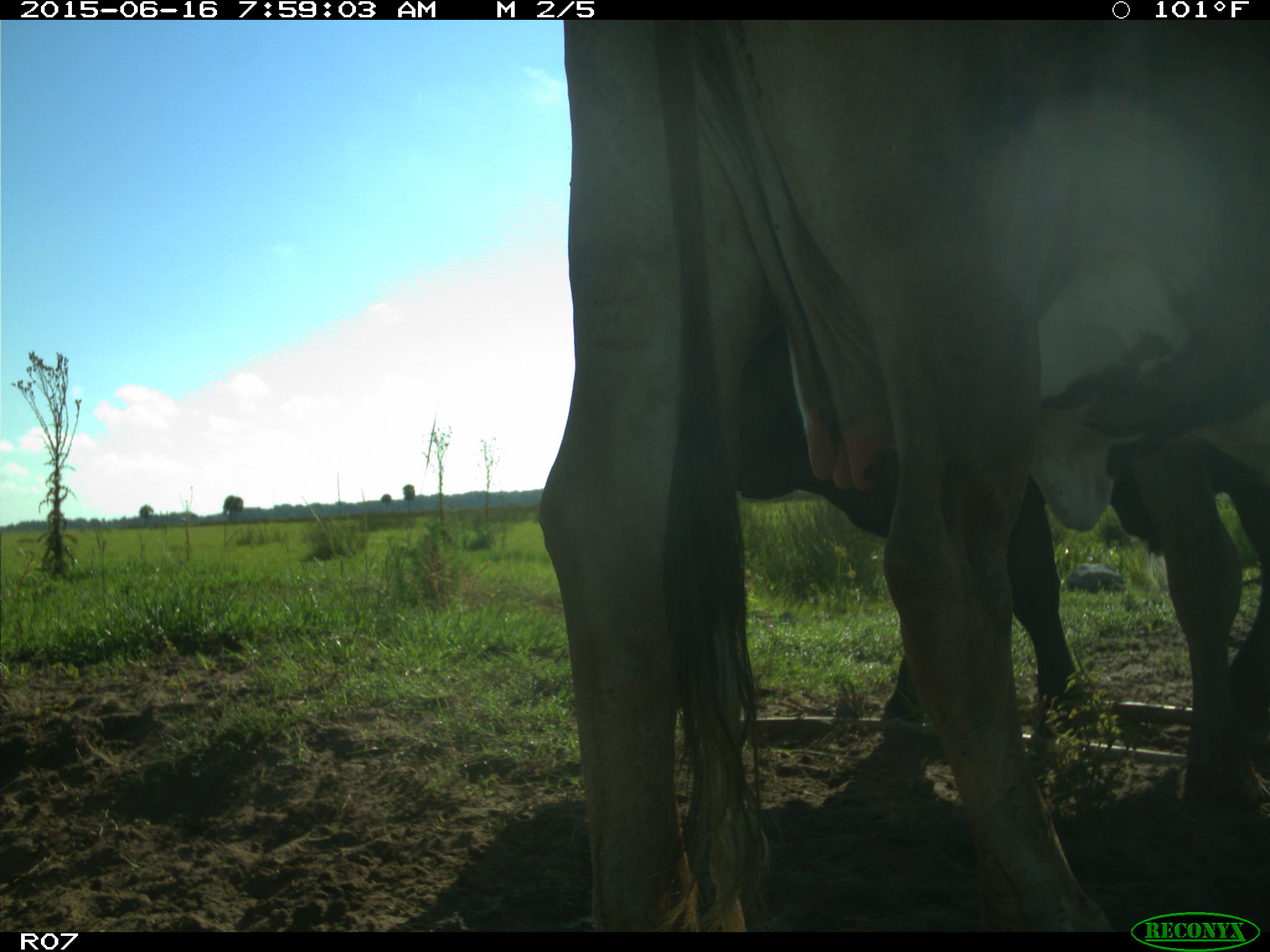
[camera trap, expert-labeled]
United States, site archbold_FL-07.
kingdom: Animalia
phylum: Chordata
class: Mammalia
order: Artiodactyla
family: Bovidae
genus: Bos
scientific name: Bos taurus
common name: domestic cow